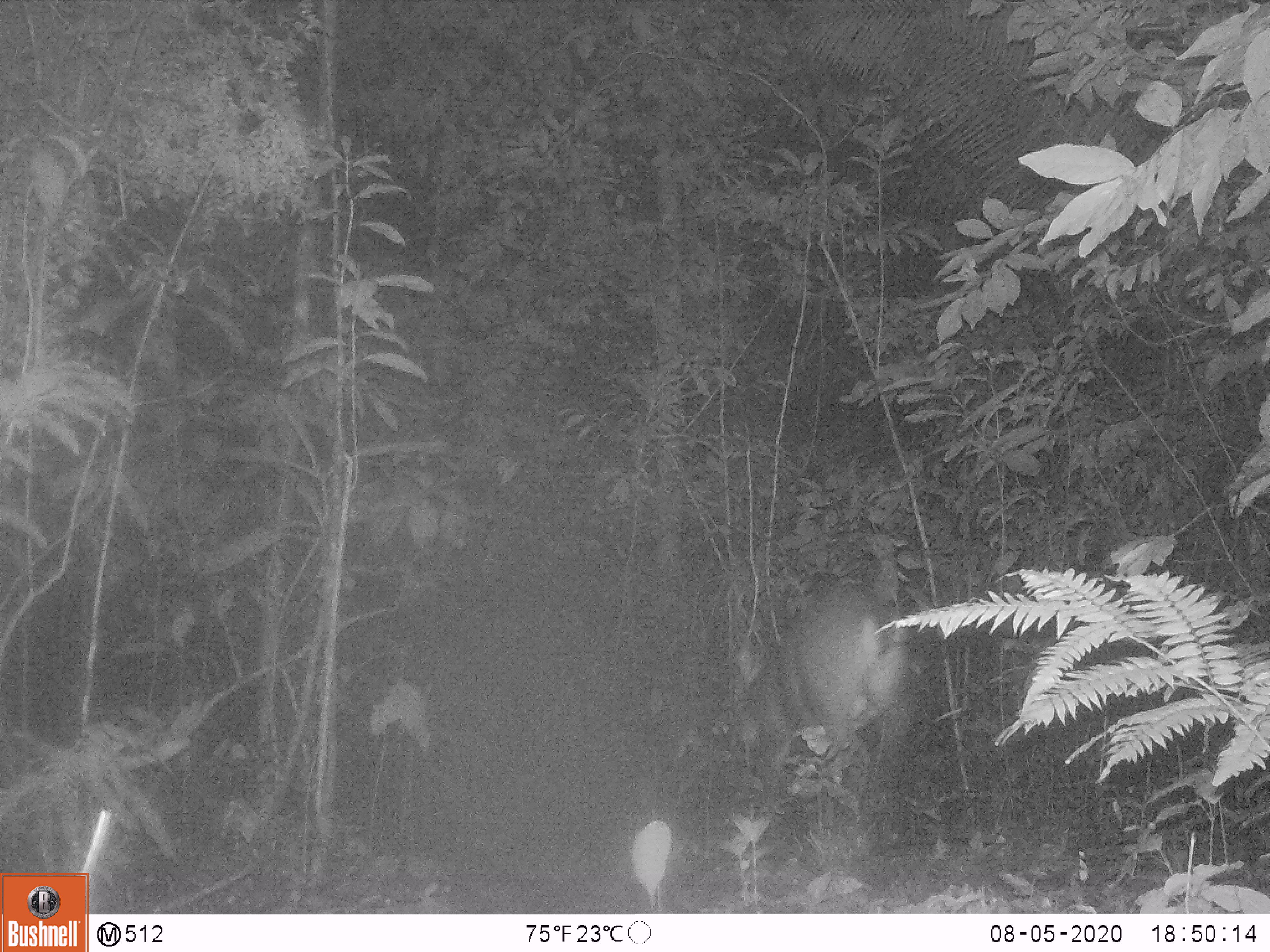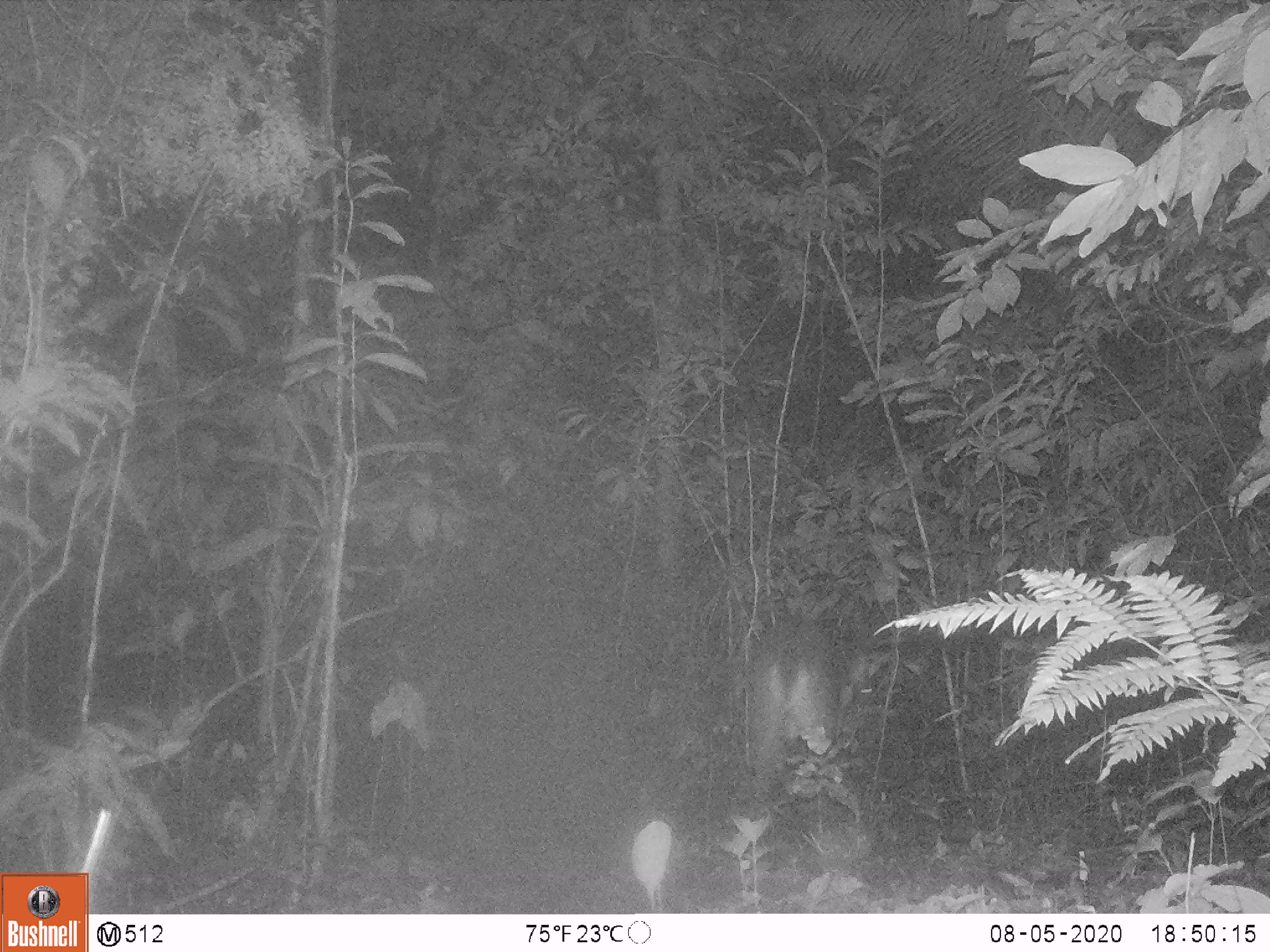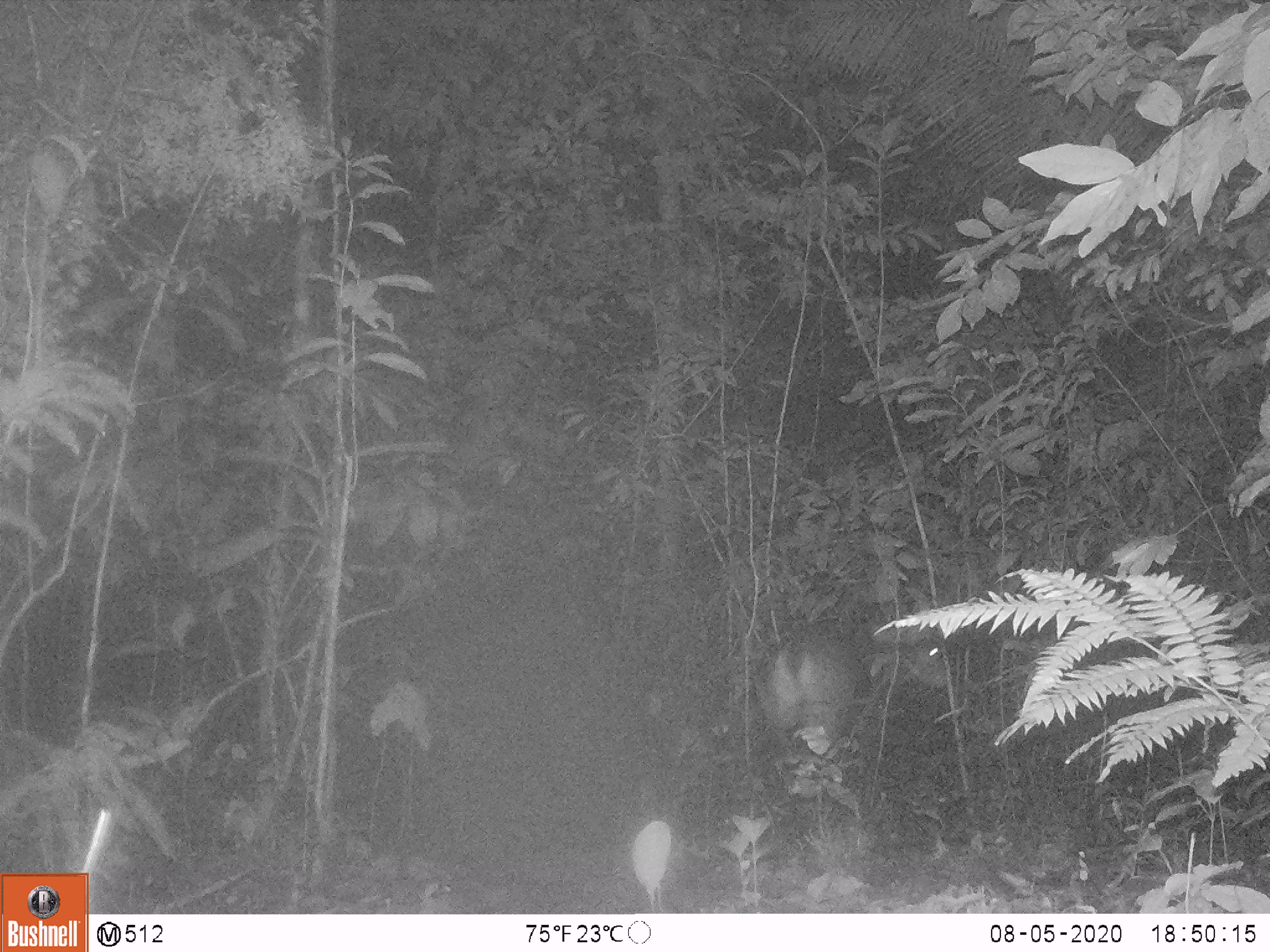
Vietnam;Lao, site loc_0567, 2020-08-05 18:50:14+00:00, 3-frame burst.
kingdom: Animalia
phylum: Chordata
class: Mammalia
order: Artiodactyla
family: Cervidae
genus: Muntiacus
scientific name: Muntiacus vuquangensis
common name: large-antlered muntjac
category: large antlered muntjac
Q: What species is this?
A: Large antlered muntjac (large-antlered muntjac) (Muntiacus vuquangensis).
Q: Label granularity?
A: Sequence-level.